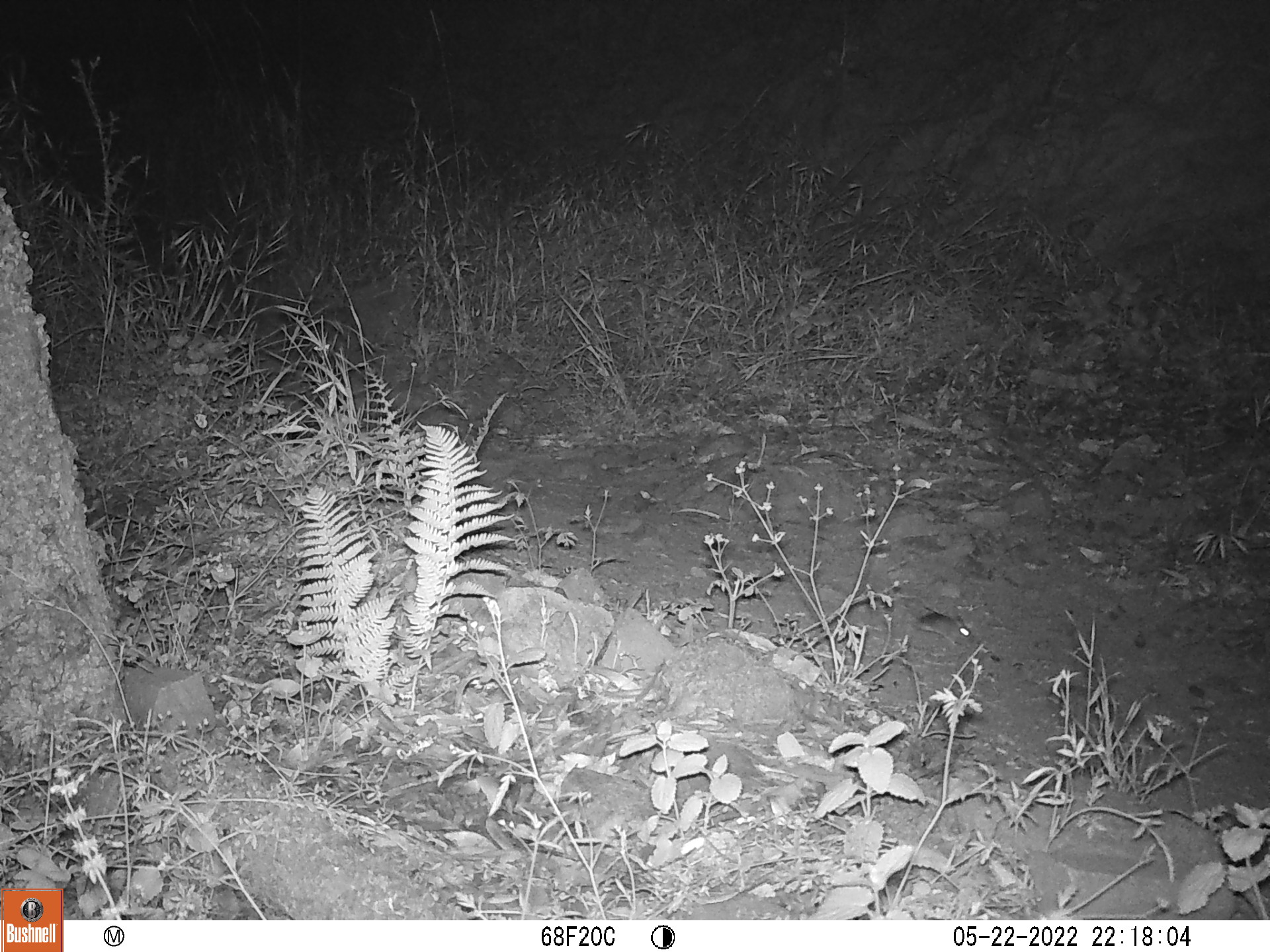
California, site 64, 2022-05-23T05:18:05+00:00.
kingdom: Animalia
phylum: Chordata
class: Mammalia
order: Rodentia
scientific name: Rodentia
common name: mouse or rat